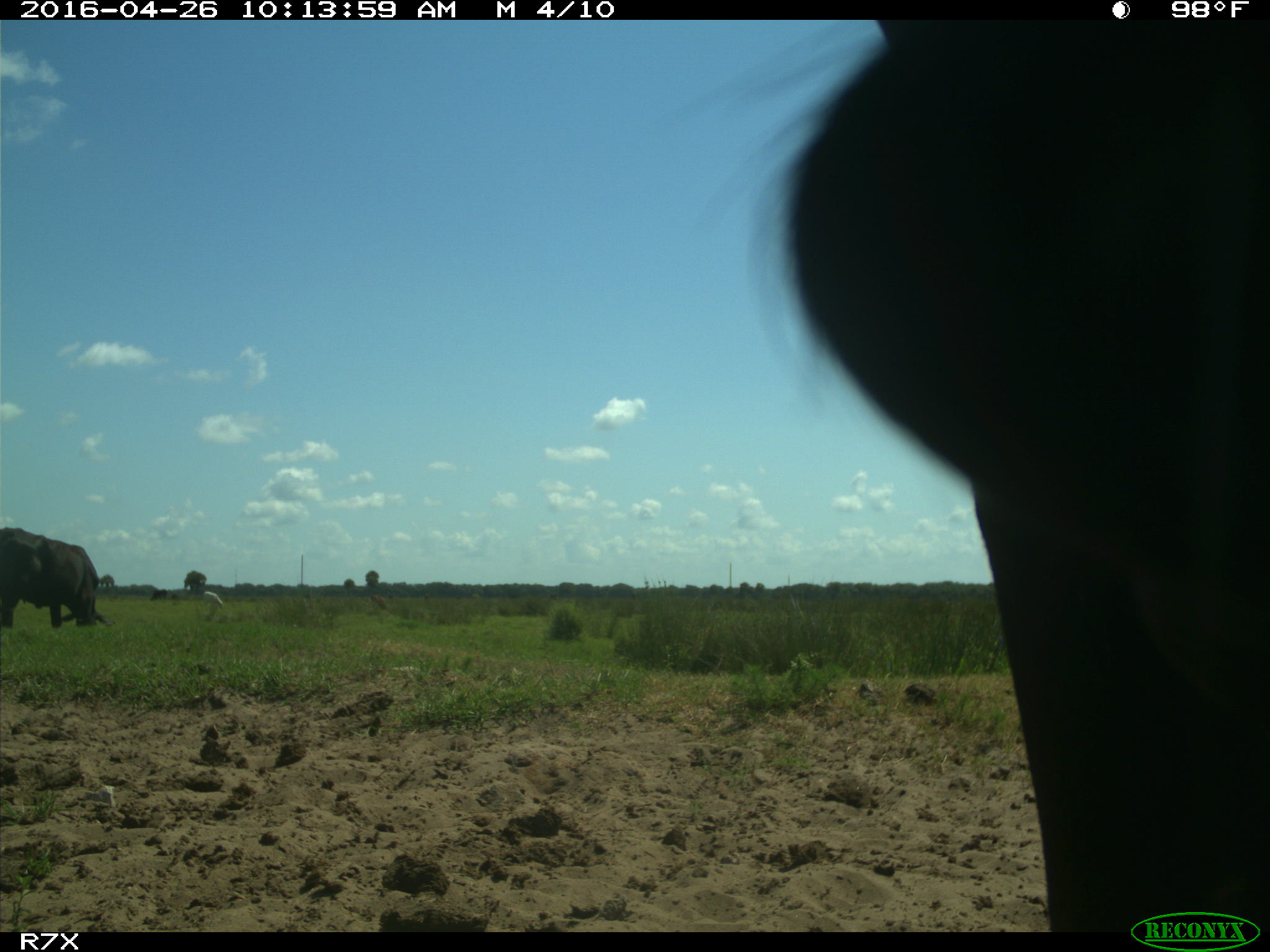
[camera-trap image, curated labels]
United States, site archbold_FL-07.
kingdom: Animalia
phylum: Chordata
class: Mammalia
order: Artiodactyla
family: Bovidae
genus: Bos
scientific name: Bos taurus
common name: domestic cow